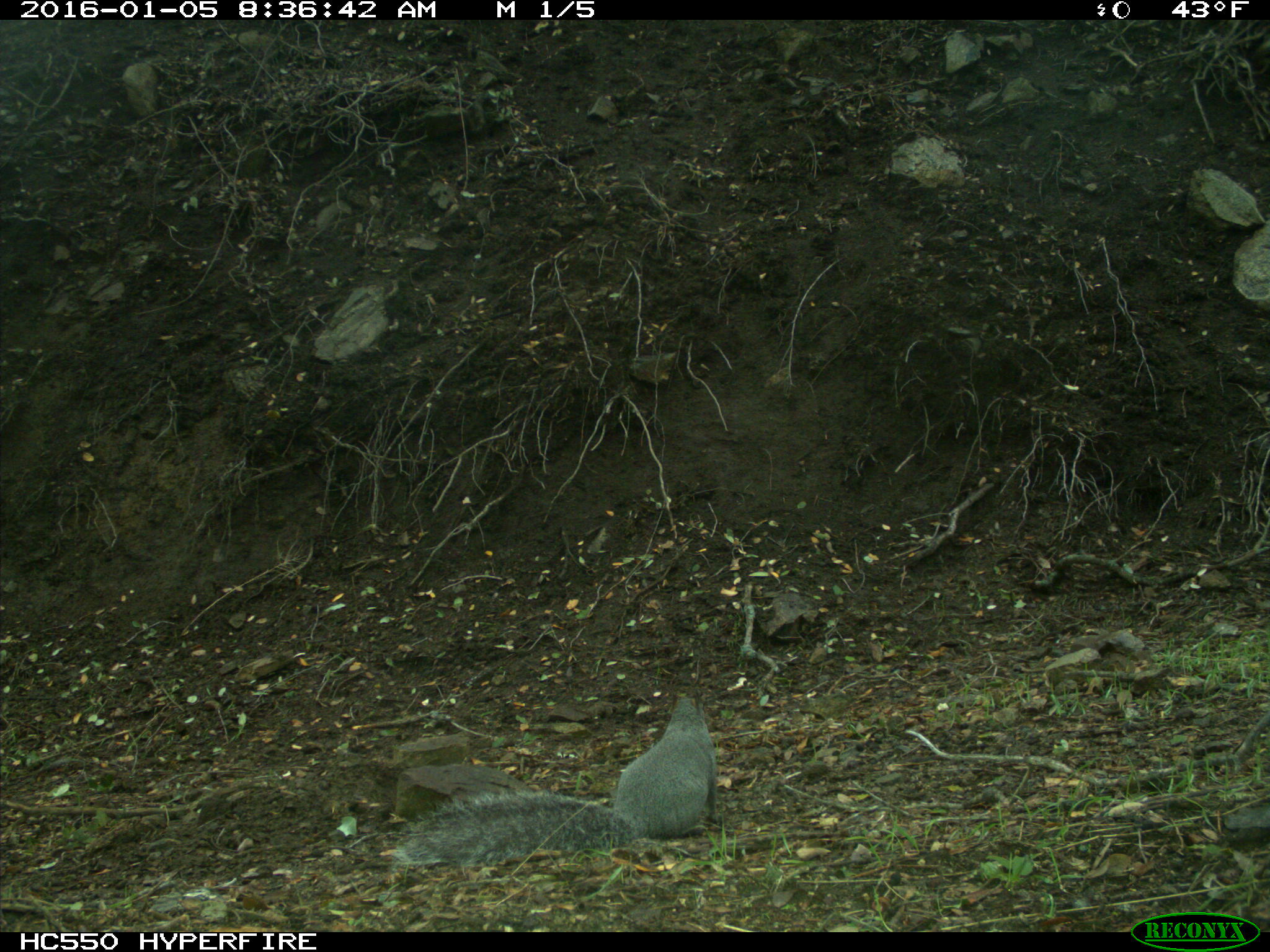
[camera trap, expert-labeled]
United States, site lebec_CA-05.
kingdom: Animalia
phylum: Chordata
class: Mammalia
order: Rodentia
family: Sciuridae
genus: Sciurus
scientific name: Sciurus carolinensis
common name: eastern gray squirrel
Sciurus carolinensis (eastern gray squirrel).